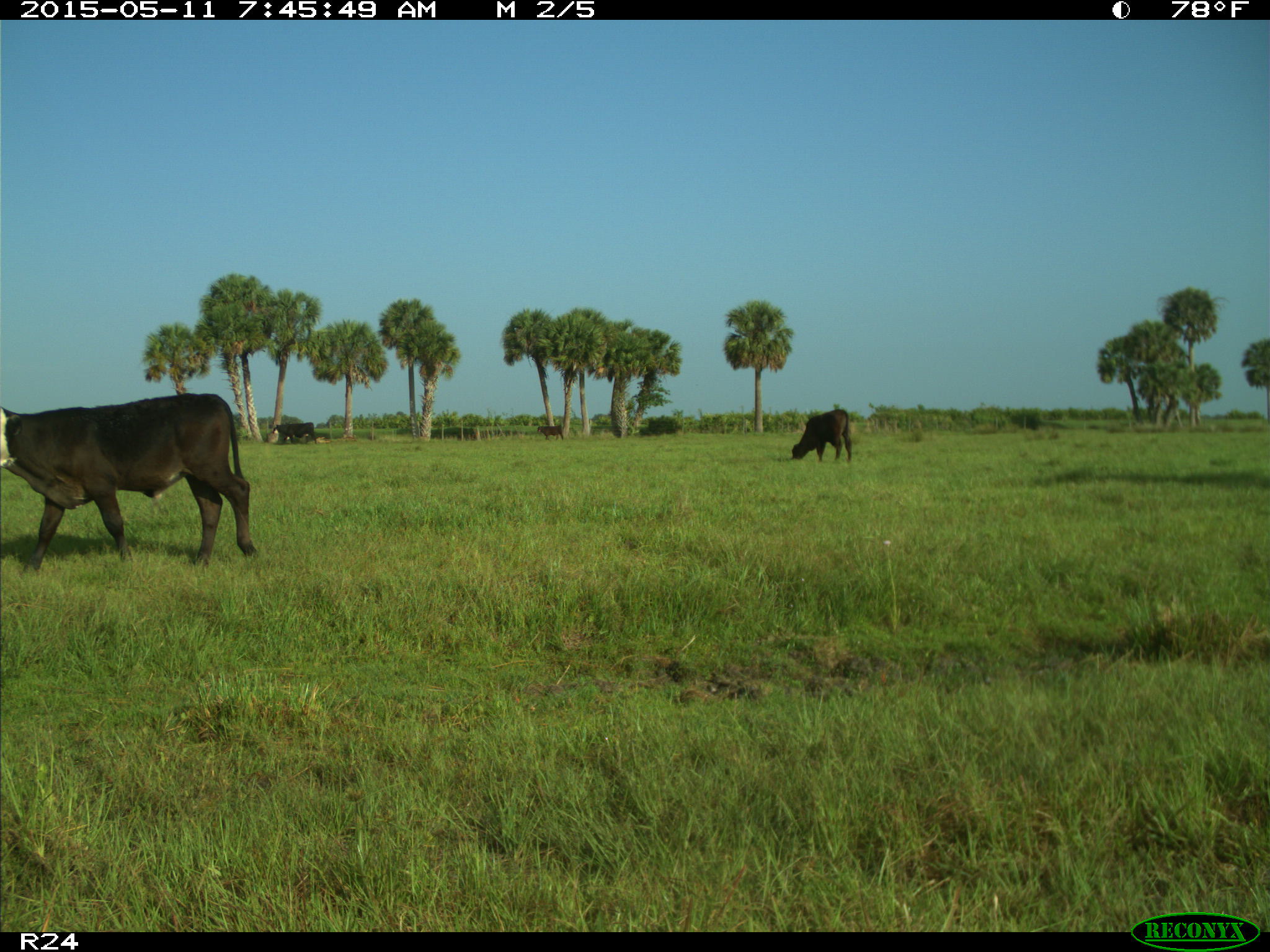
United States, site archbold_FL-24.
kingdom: Animalia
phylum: Chordata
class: Mammalia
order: Artiodactyla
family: Bovidae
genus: Bos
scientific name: Bos taurus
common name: domestic cow